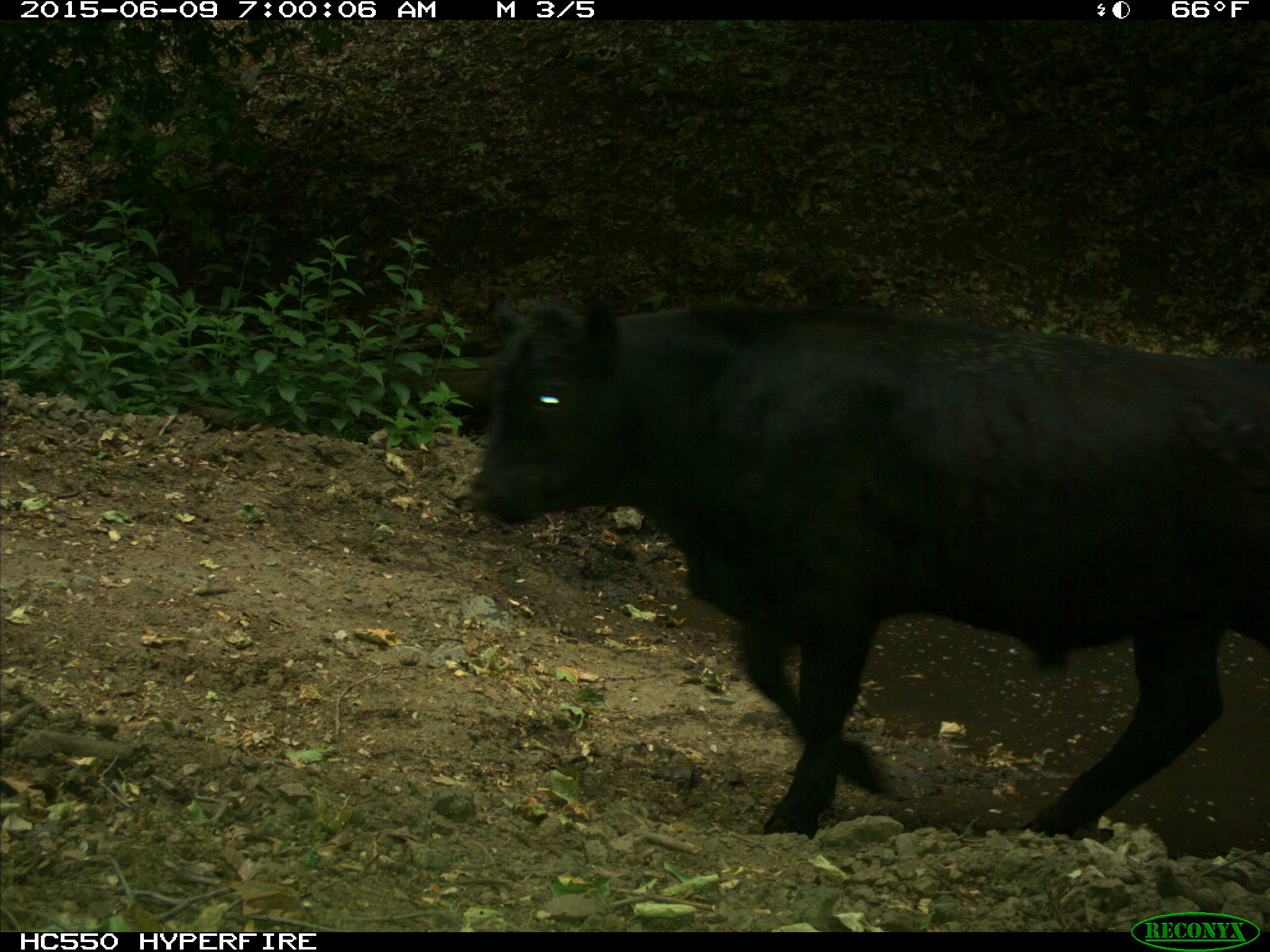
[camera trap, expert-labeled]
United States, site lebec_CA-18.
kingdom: Animalia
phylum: Chordata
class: Mammalia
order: Artiodactyla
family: Bovidae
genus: Bos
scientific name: Bos taurus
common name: domestic cow